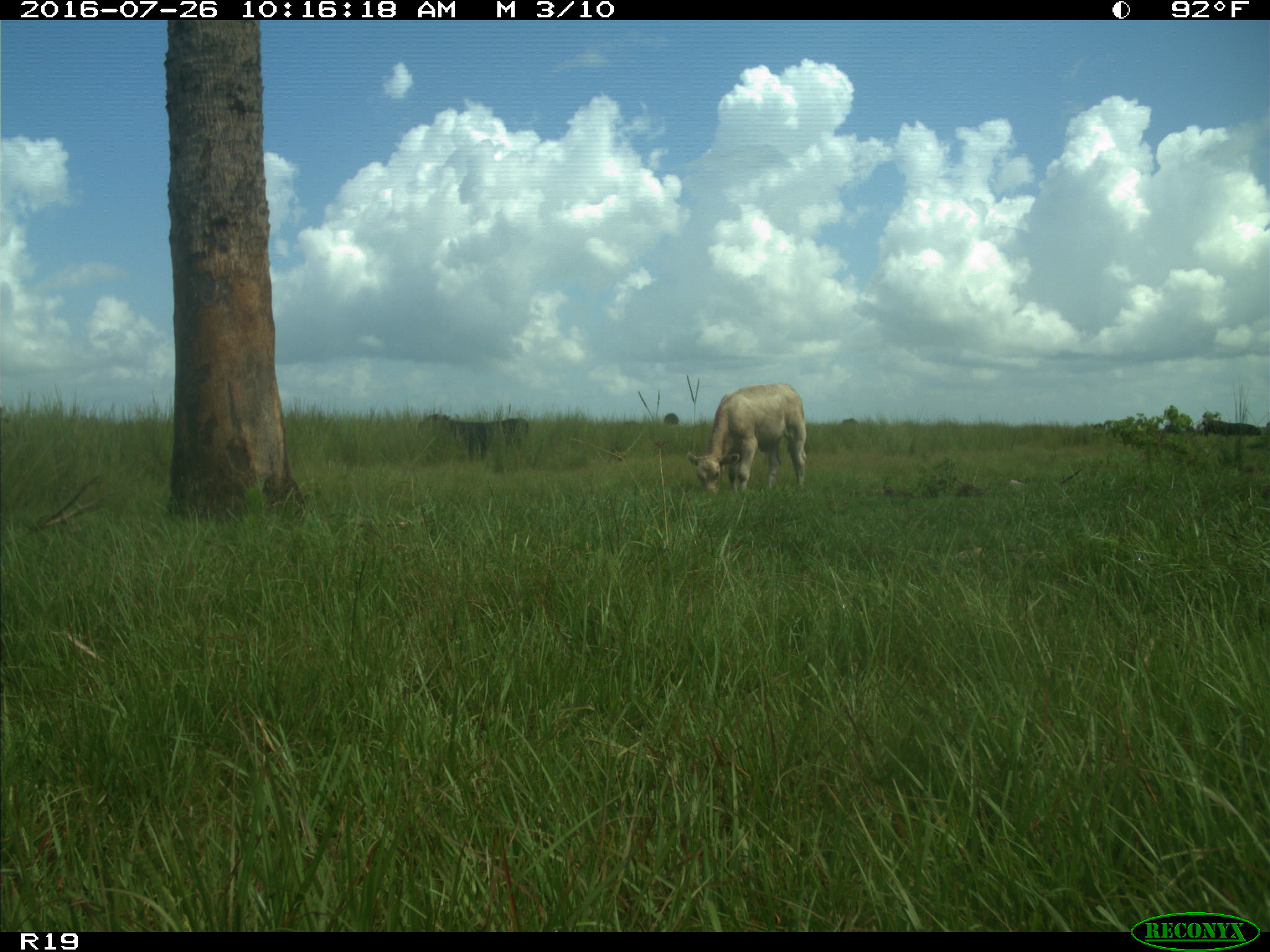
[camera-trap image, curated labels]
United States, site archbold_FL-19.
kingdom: Animalia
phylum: Chordata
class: Mammalia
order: Artiodactyla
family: Bovidae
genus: Bos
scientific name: Bos taurus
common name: domestic cow